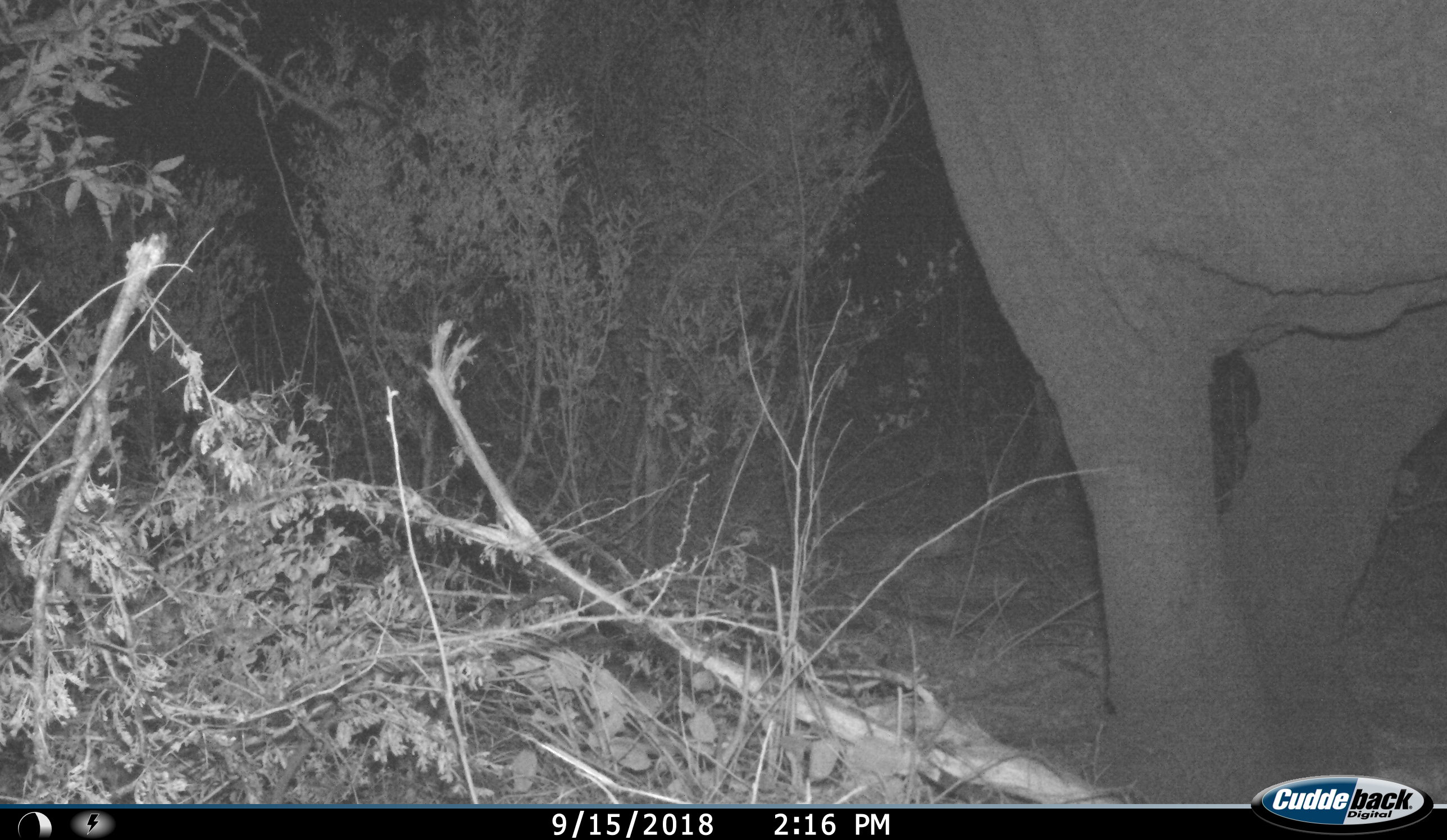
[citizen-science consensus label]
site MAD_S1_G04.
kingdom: Animalia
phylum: Chordata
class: Mammalia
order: Proboscidea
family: Elephantidae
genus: Loxodonta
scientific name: Loxodonta africana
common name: african bush elephant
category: elephant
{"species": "elephant (african bush elephant) (Loxodonta africana)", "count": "1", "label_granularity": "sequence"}